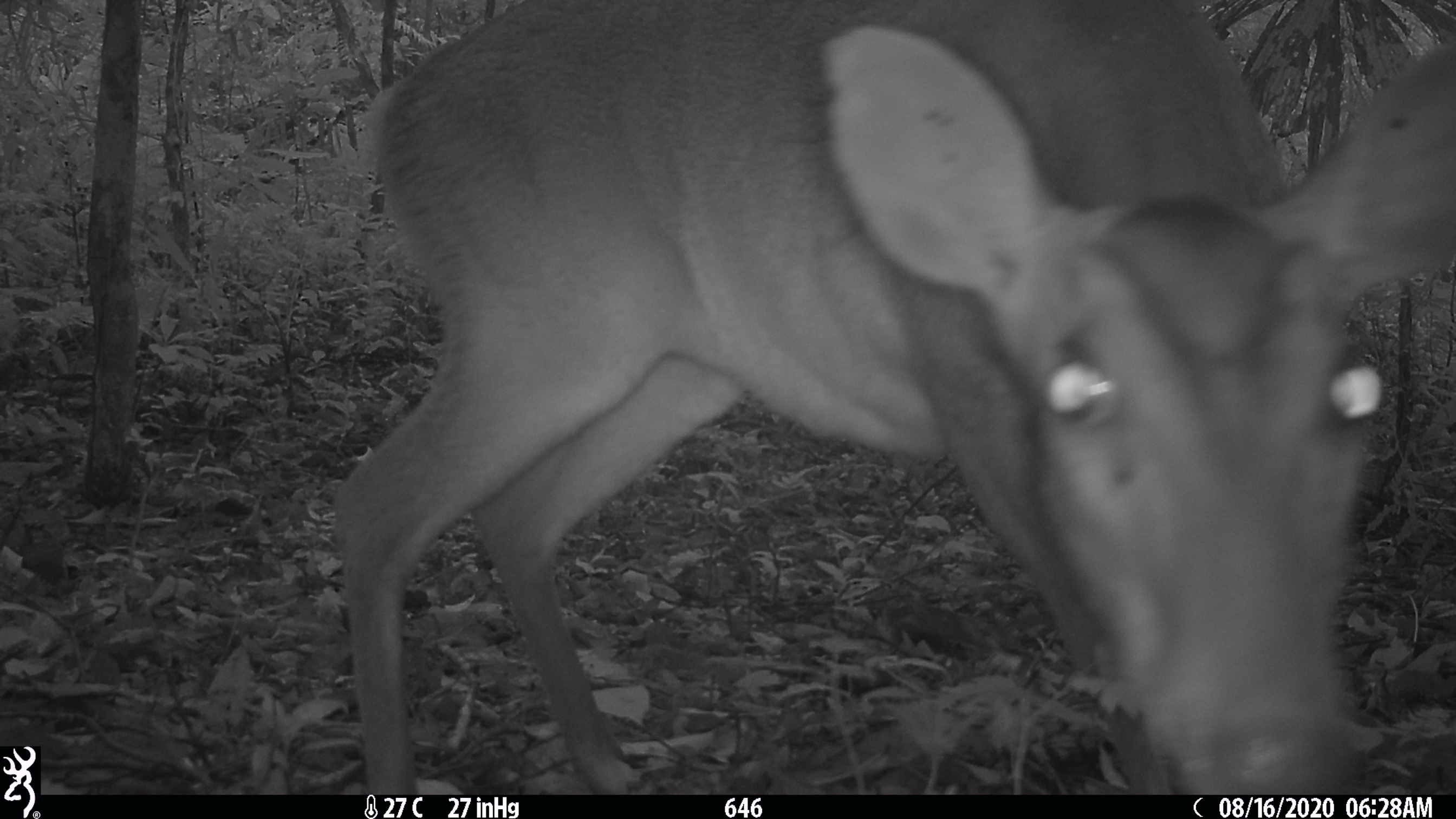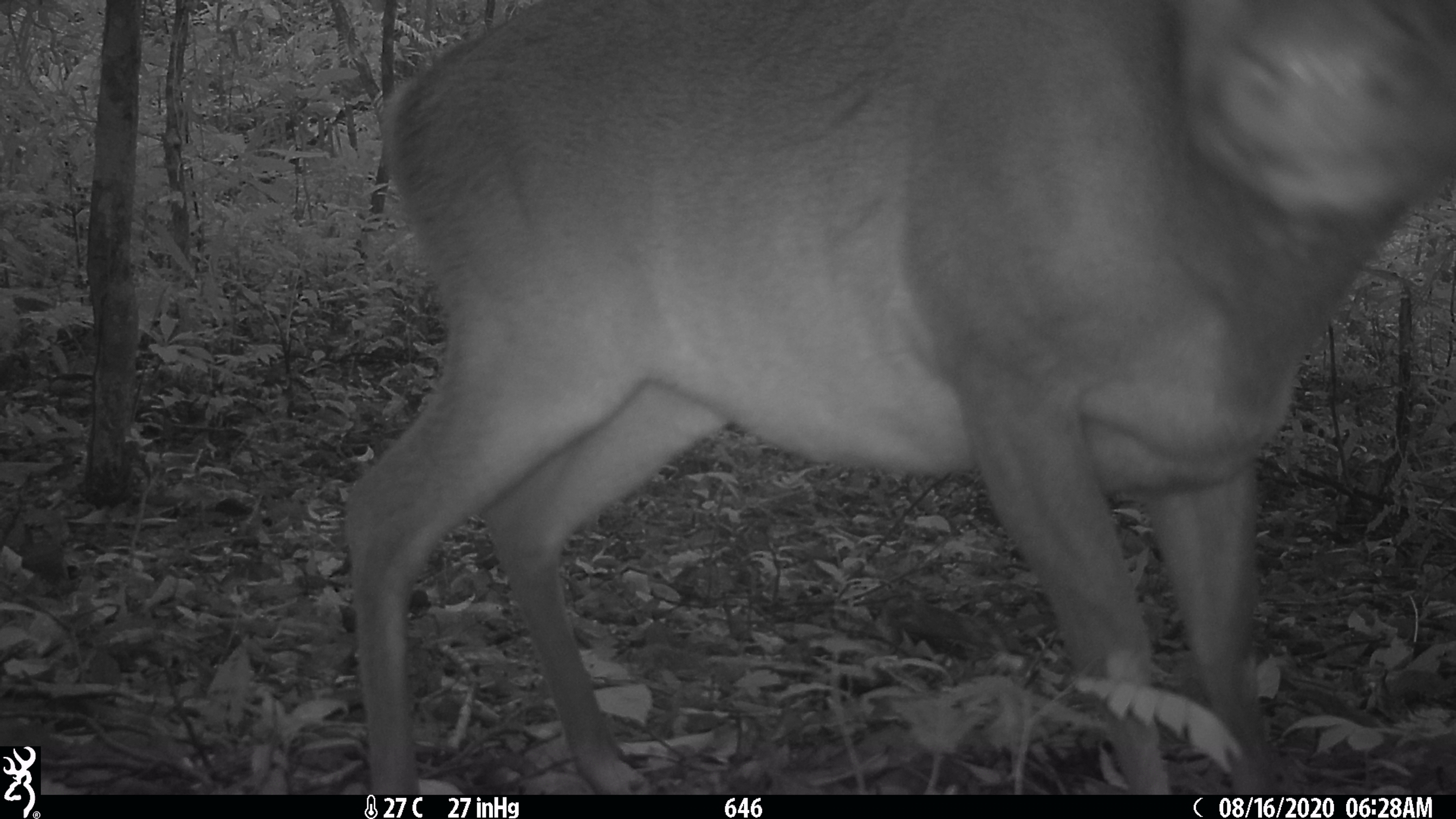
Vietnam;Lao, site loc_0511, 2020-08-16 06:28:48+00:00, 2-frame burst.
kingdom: Animalia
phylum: Chordata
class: Mammalia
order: Artiodactyla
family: Cervidae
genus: Muntiacus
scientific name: Muntiacus vuquangensis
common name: large-antlered muntjac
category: large antlered muntjac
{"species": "large antlered muntjac (large-antlered muntjac) (Muntiacus vuquangensis)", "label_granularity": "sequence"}